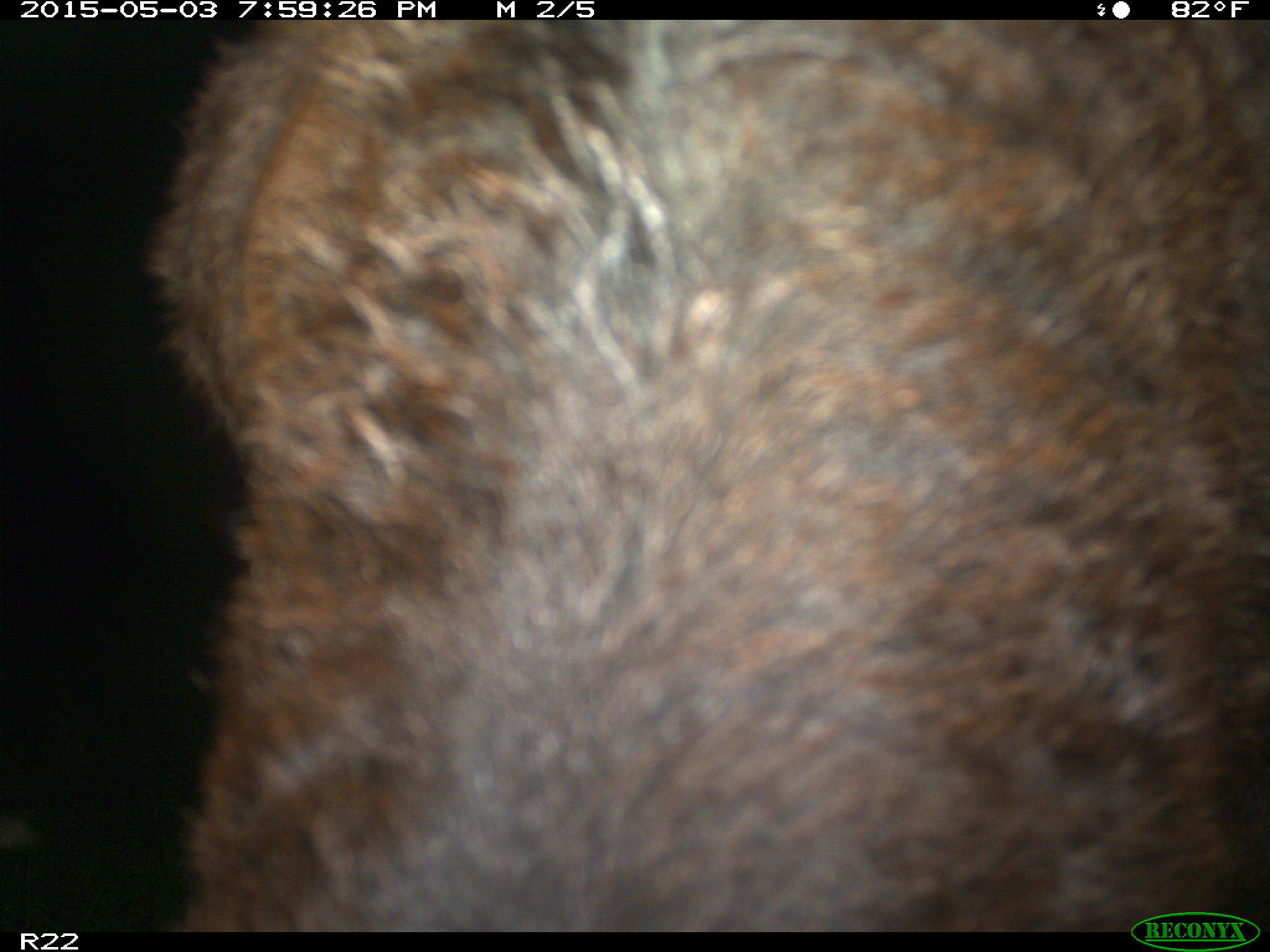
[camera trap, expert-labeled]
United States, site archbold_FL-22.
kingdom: Animalia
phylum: Chordata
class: Mammalia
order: Artiodactyla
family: Bovidae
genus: Bos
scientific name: Bos taurus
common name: domestic cow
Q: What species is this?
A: Bos taurus (domestic cow).